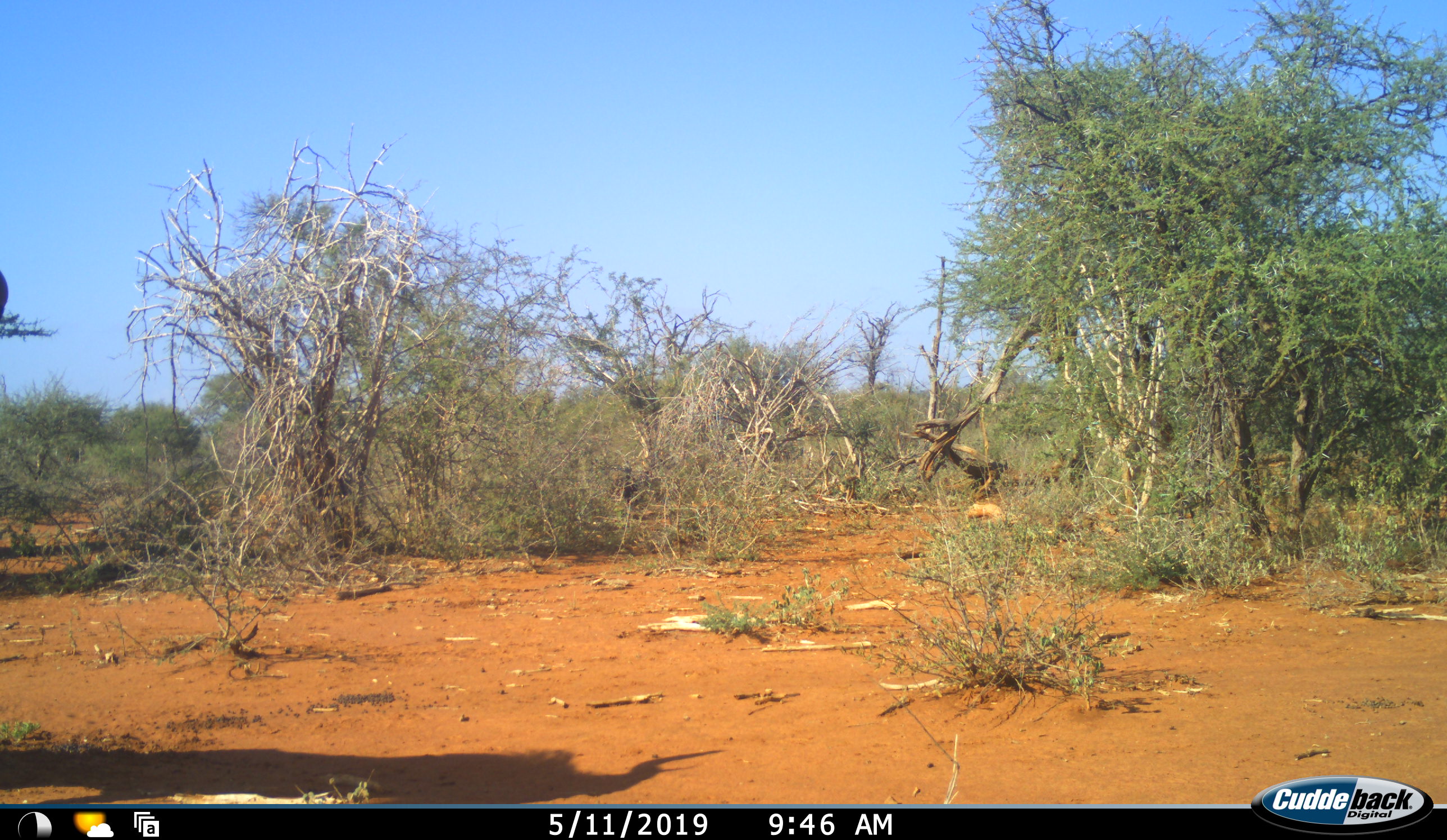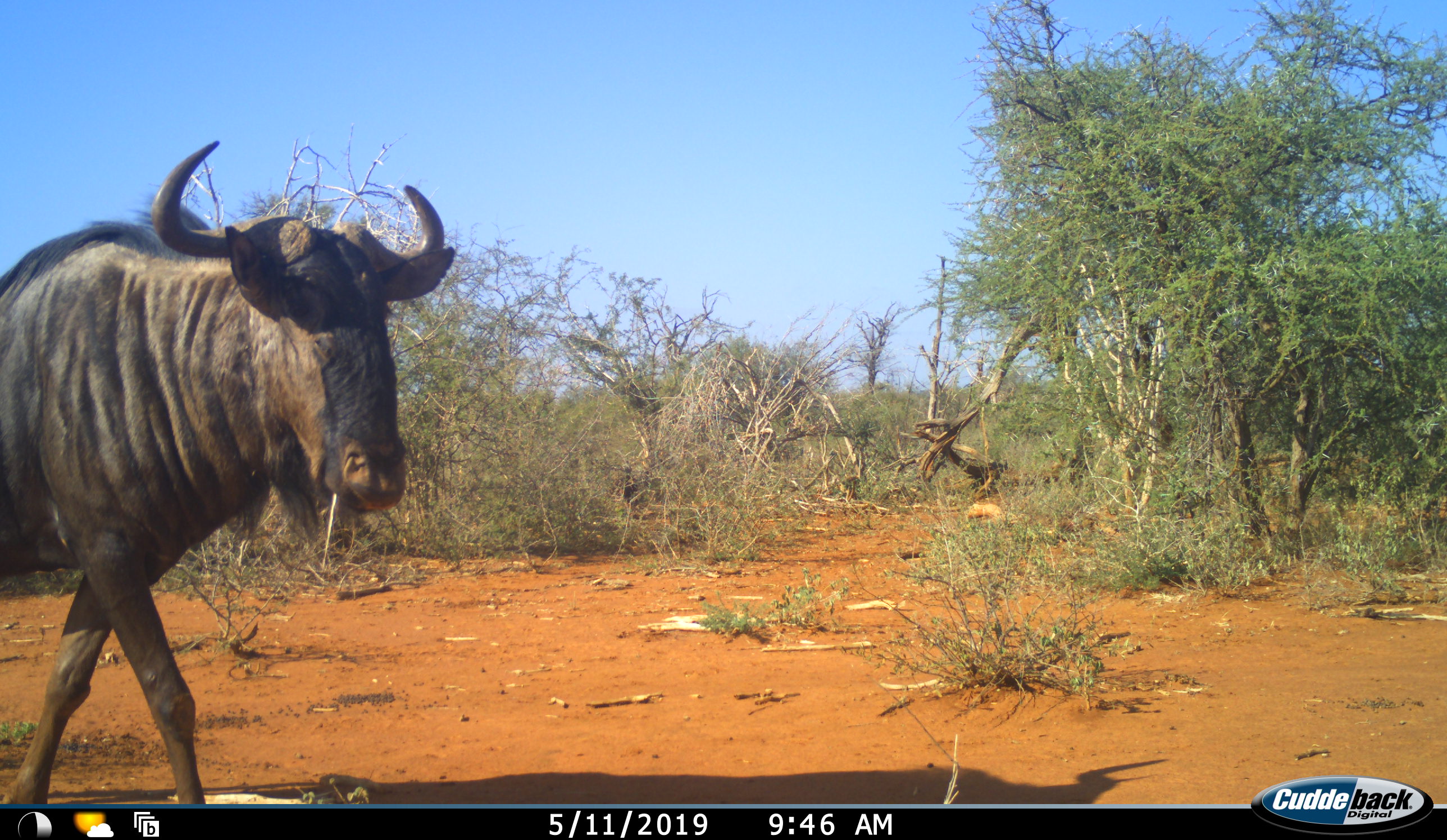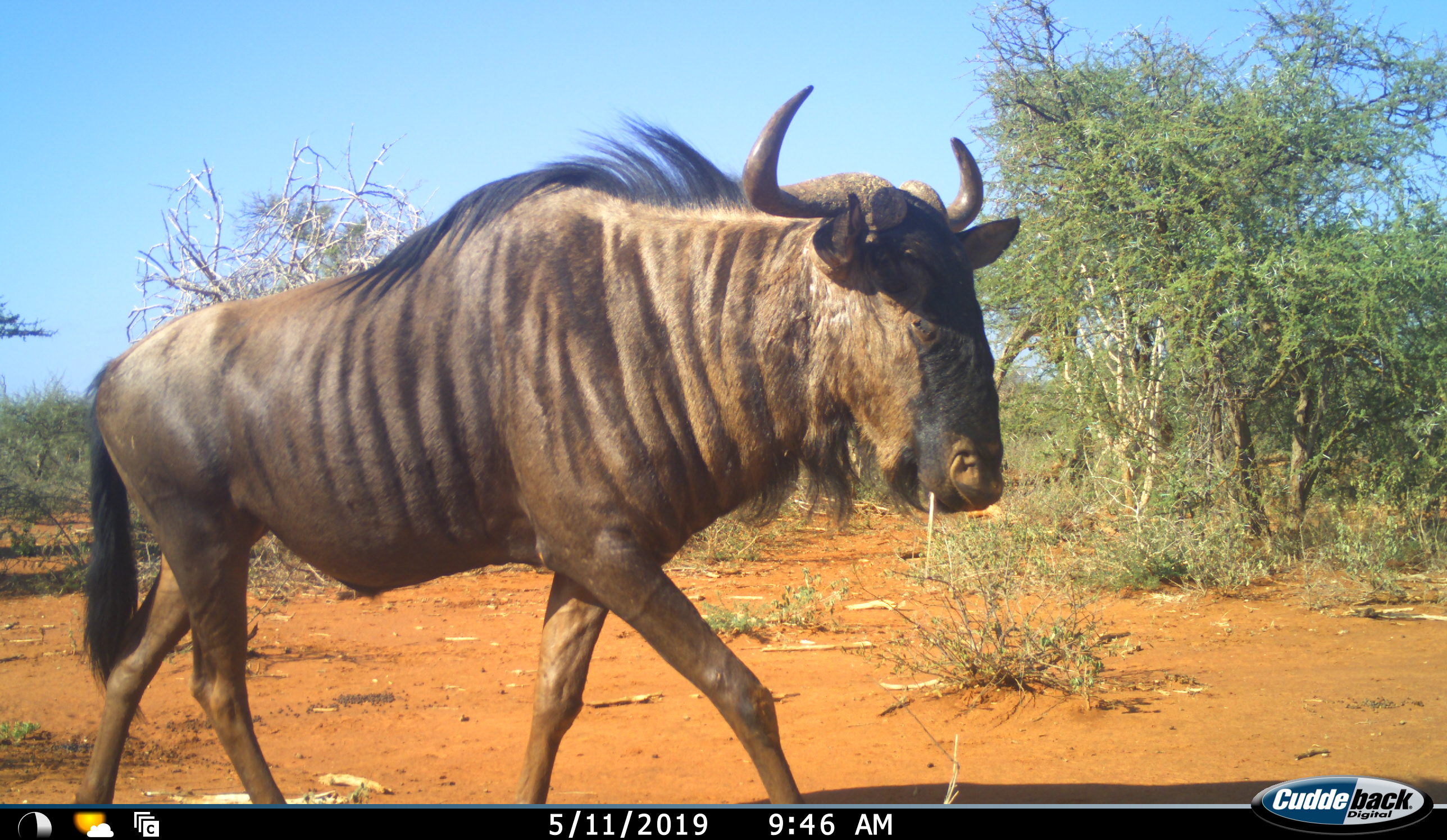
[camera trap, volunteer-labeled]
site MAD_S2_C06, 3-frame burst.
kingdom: Animalia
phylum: Chordata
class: Mammalia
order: Artiodactyla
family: Bovidae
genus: Connochaetes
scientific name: Connochaetes taurinus taurinus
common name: blue wildebeest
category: wildebeestblue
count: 1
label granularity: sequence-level